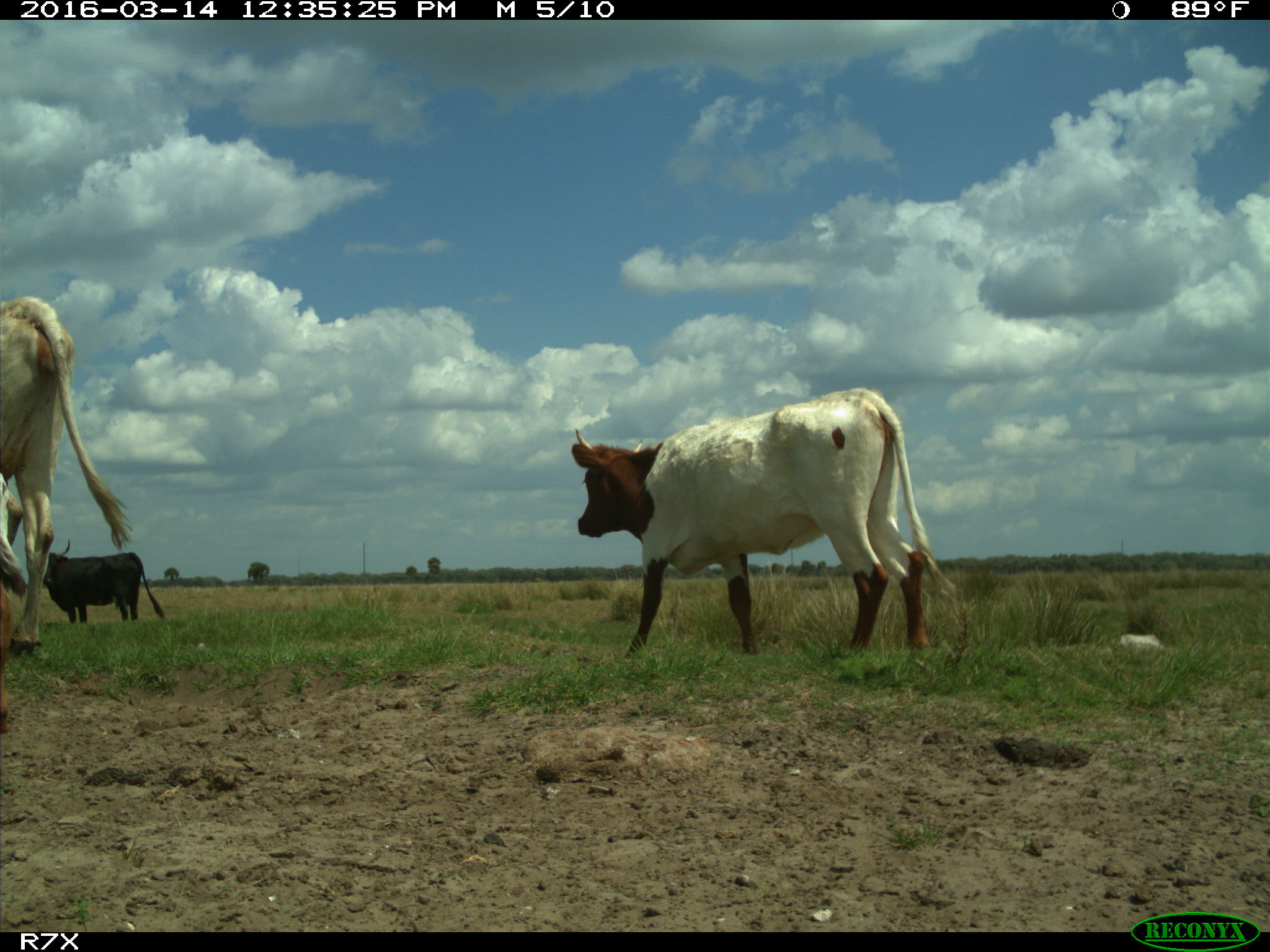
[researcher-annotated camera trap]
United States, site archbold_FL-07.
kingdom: Animalia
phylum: Chordata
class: Mammalia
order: Artiodactyla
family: Bovidae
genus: Bos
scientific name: Bos taurus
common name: domestic cow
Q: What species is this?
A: Bos taurus (domestic cow).